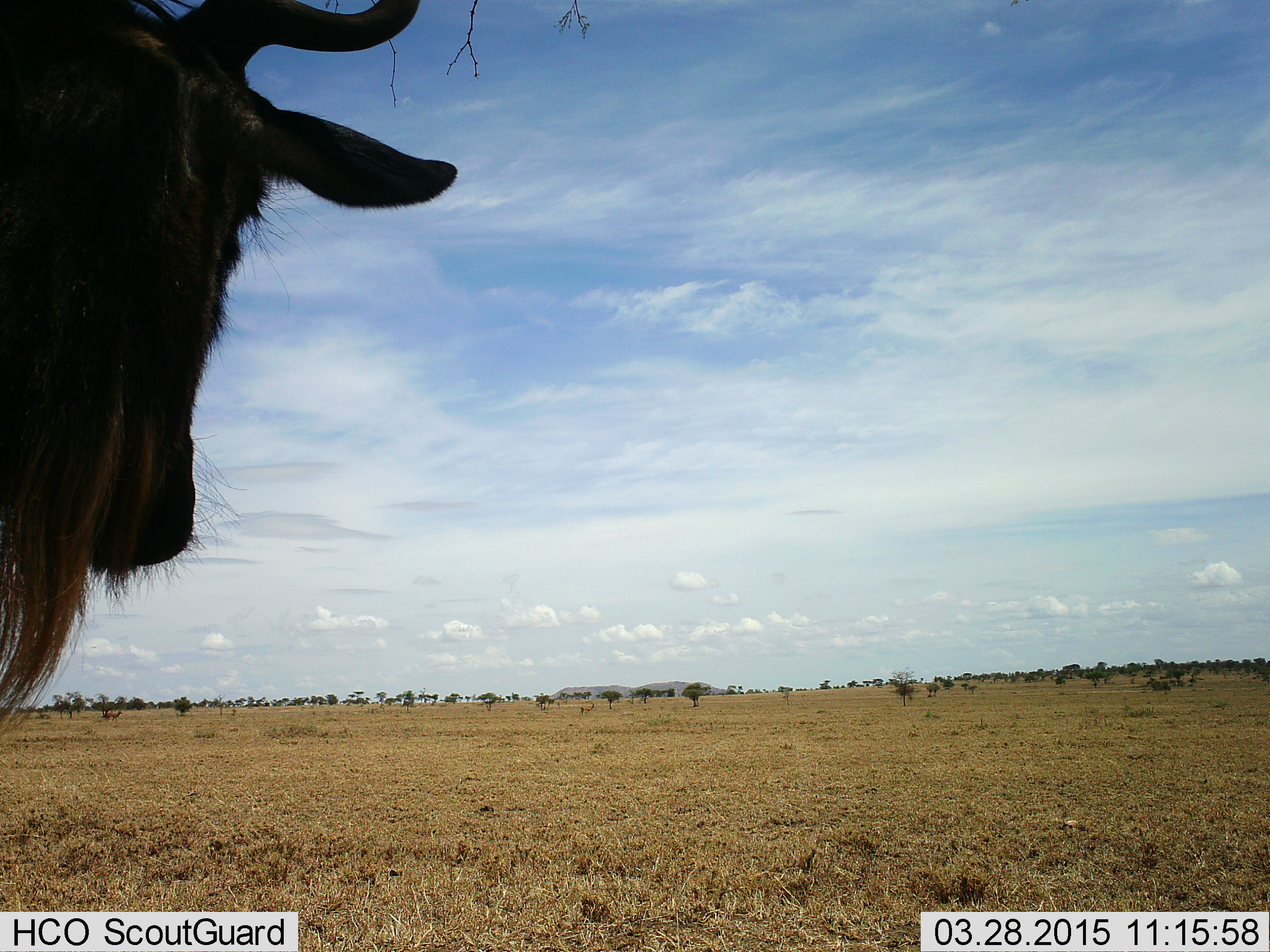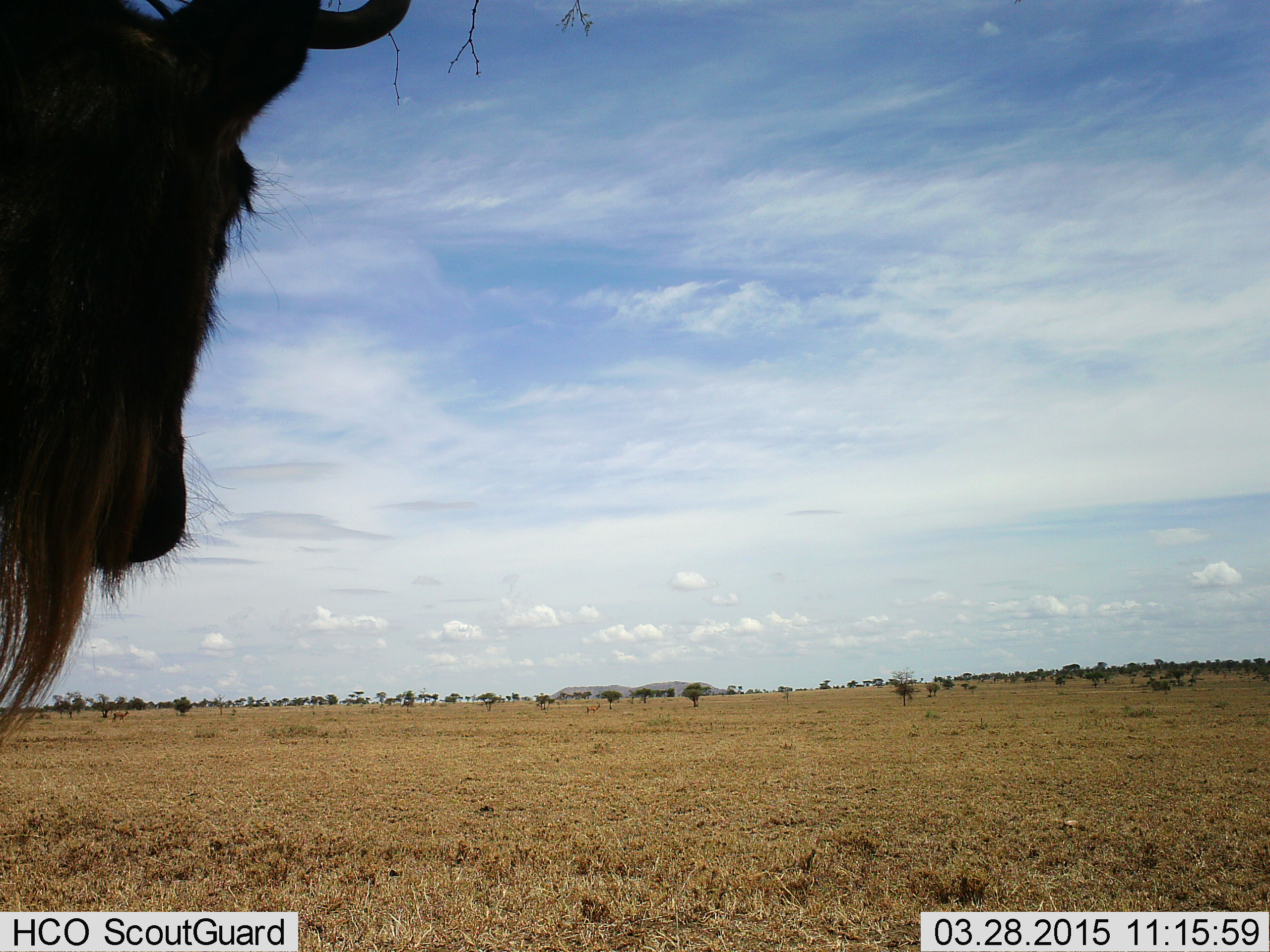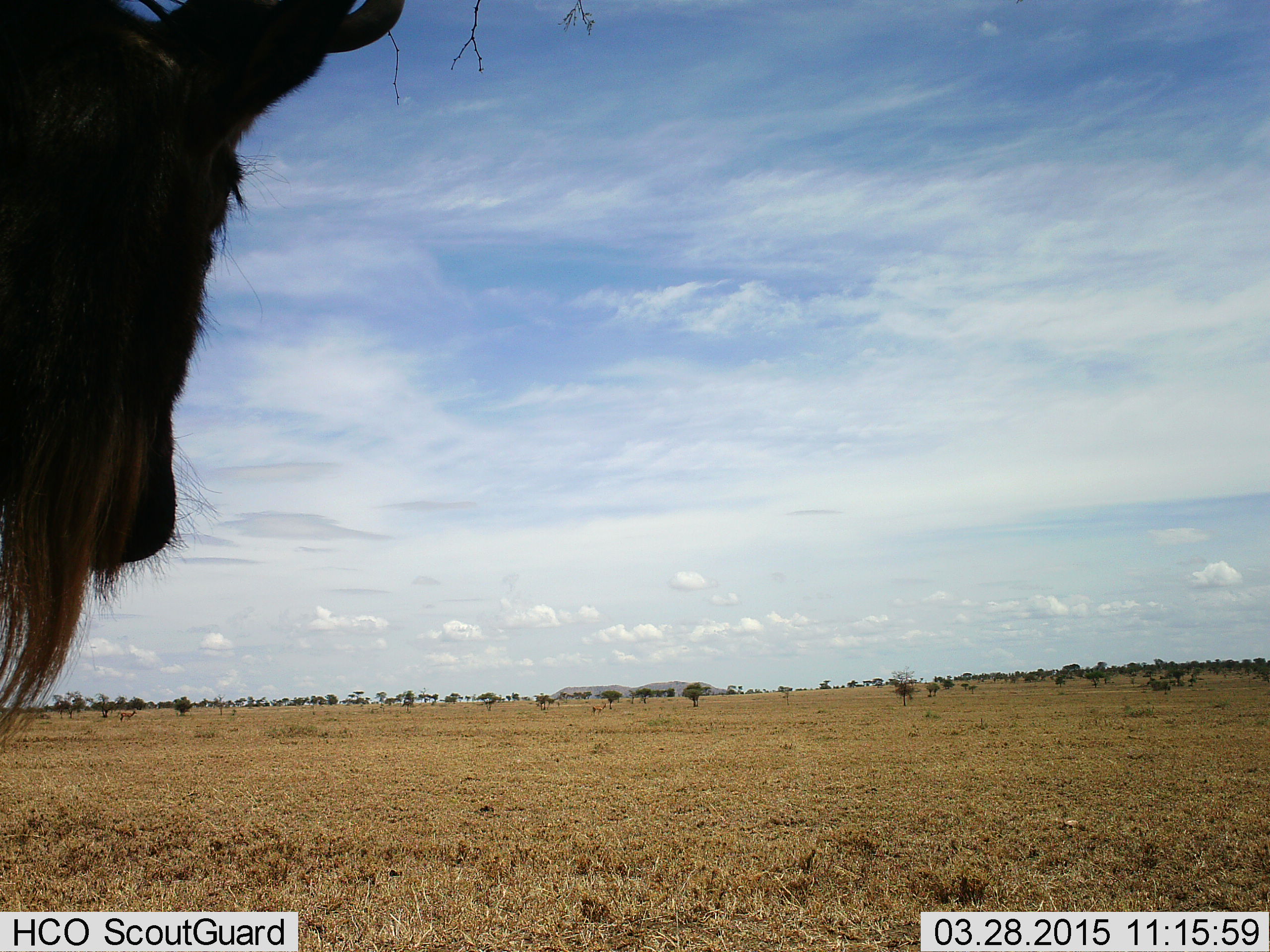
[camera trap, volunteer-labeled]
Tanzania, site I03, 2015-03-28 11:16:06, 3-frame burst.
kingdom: Animalia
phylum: Chordata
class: Mammalia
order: Artiodactyla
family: Bovidae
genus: Connochaetes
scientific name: Connochaetes taurinus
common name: blue wildebeest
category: wildebeest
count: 1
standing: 100%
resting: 9%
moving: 0%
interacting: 0%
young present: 0%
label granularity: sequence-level